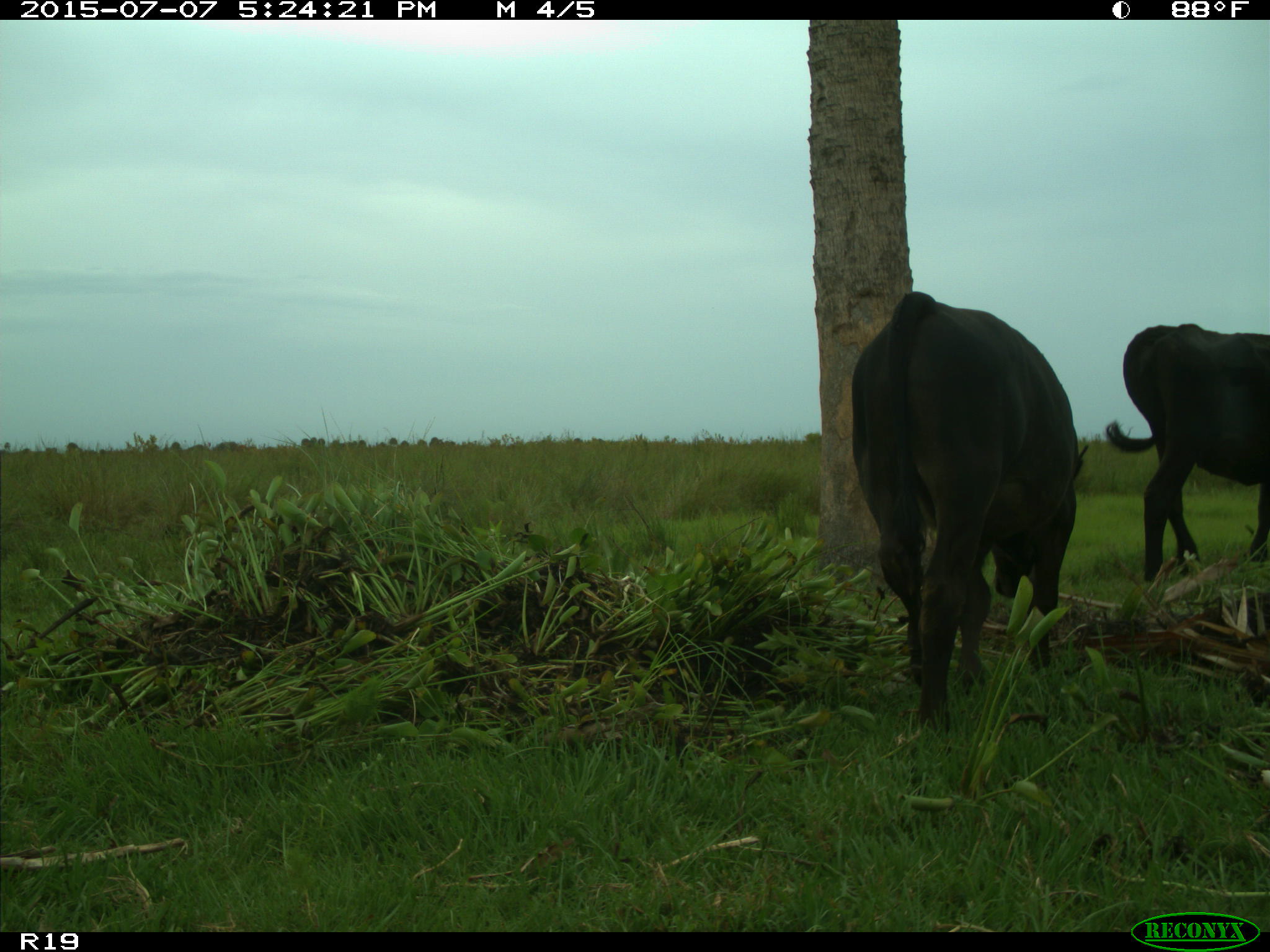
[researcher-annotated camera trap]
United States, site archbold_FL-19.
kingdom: Animalia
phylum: Chordata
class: Mammalia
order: Artiodactyla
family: Bovidae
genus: Bos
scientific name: Bos taurus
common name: domestic cow